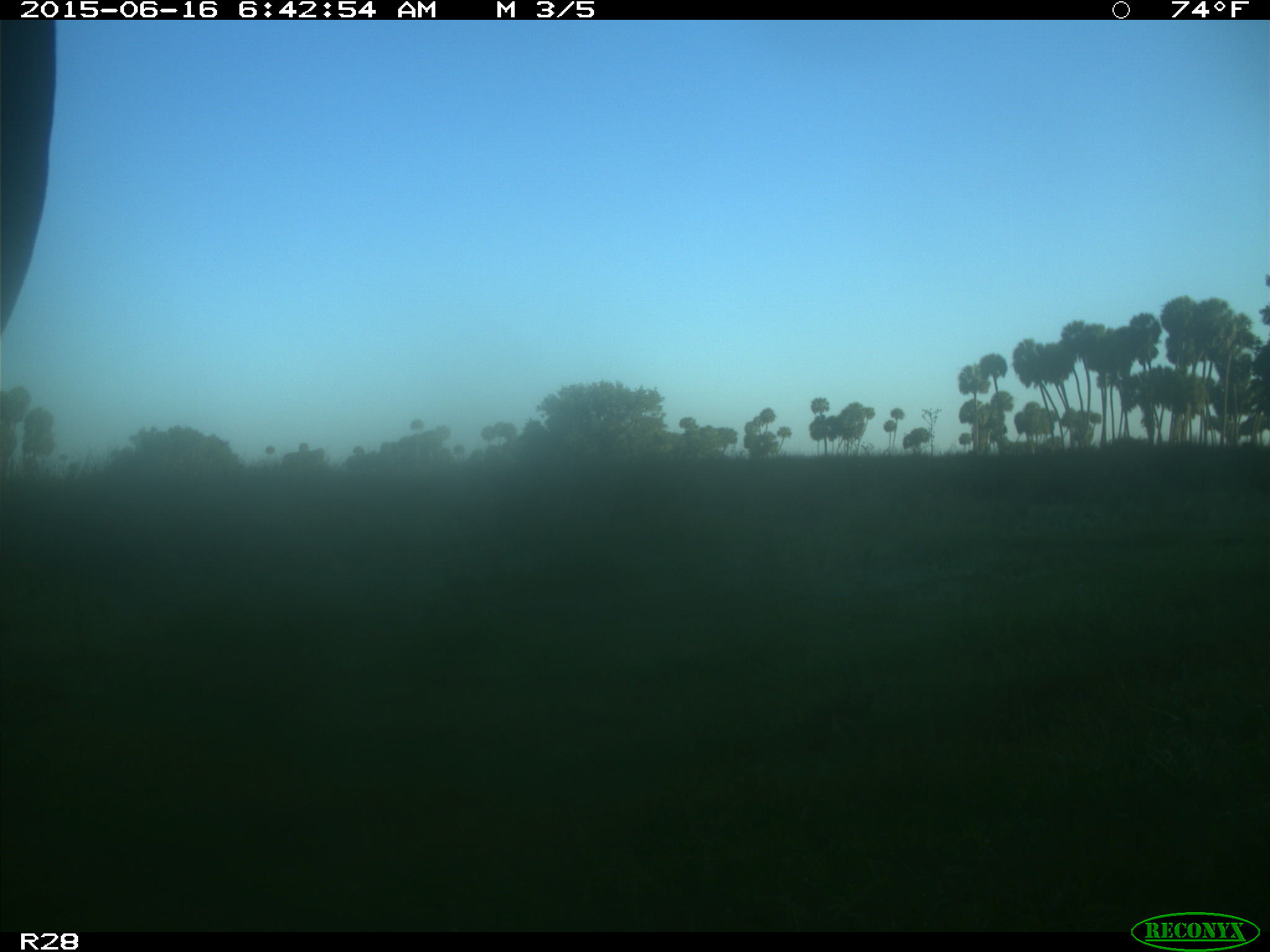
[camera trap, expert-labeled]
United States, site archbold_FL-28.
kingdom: Animalia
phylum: Chordata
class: Mammalia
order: Artiodactyla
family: Bovidae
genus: Bos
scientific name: Bos taurus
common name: domestic cow